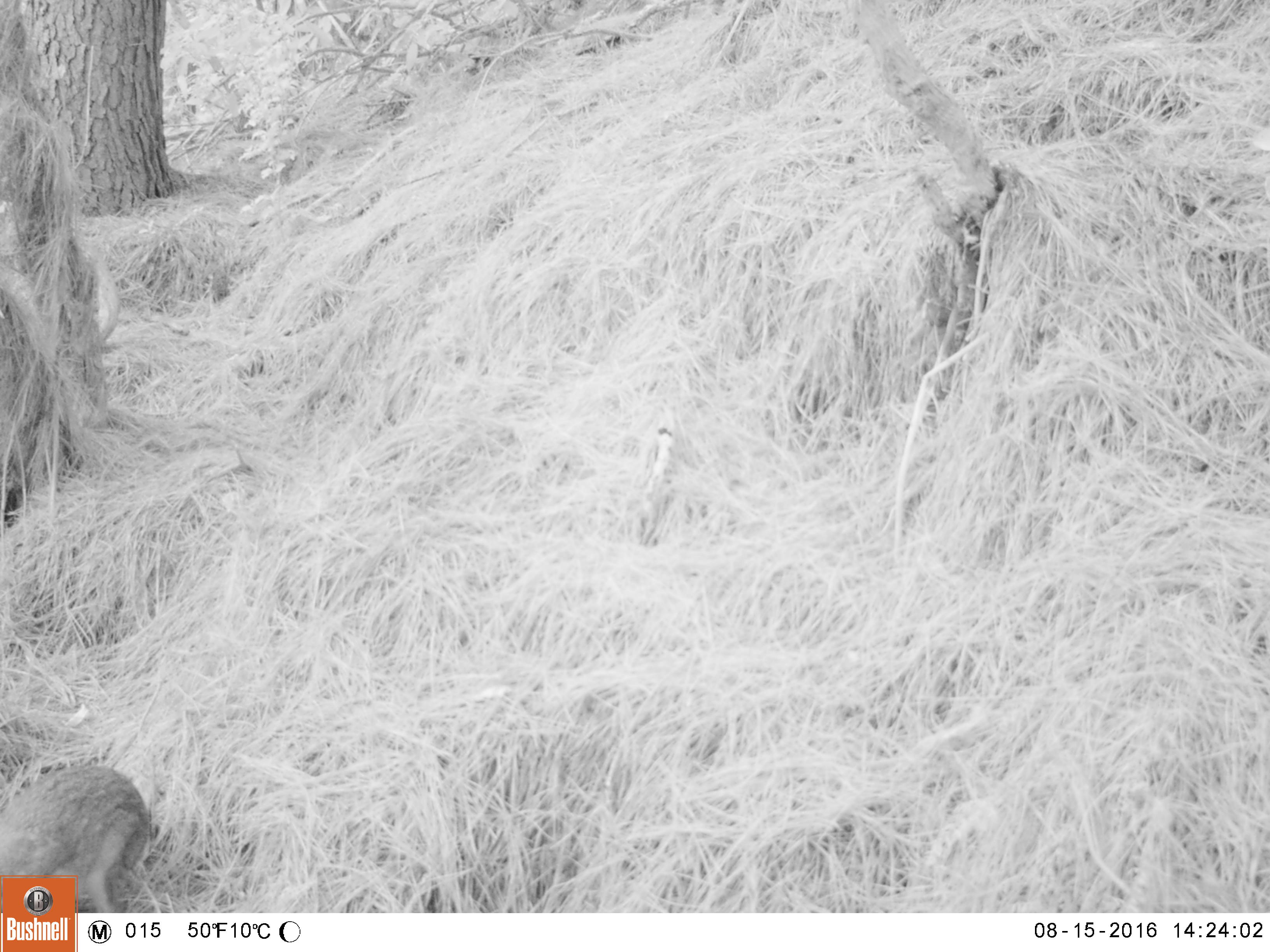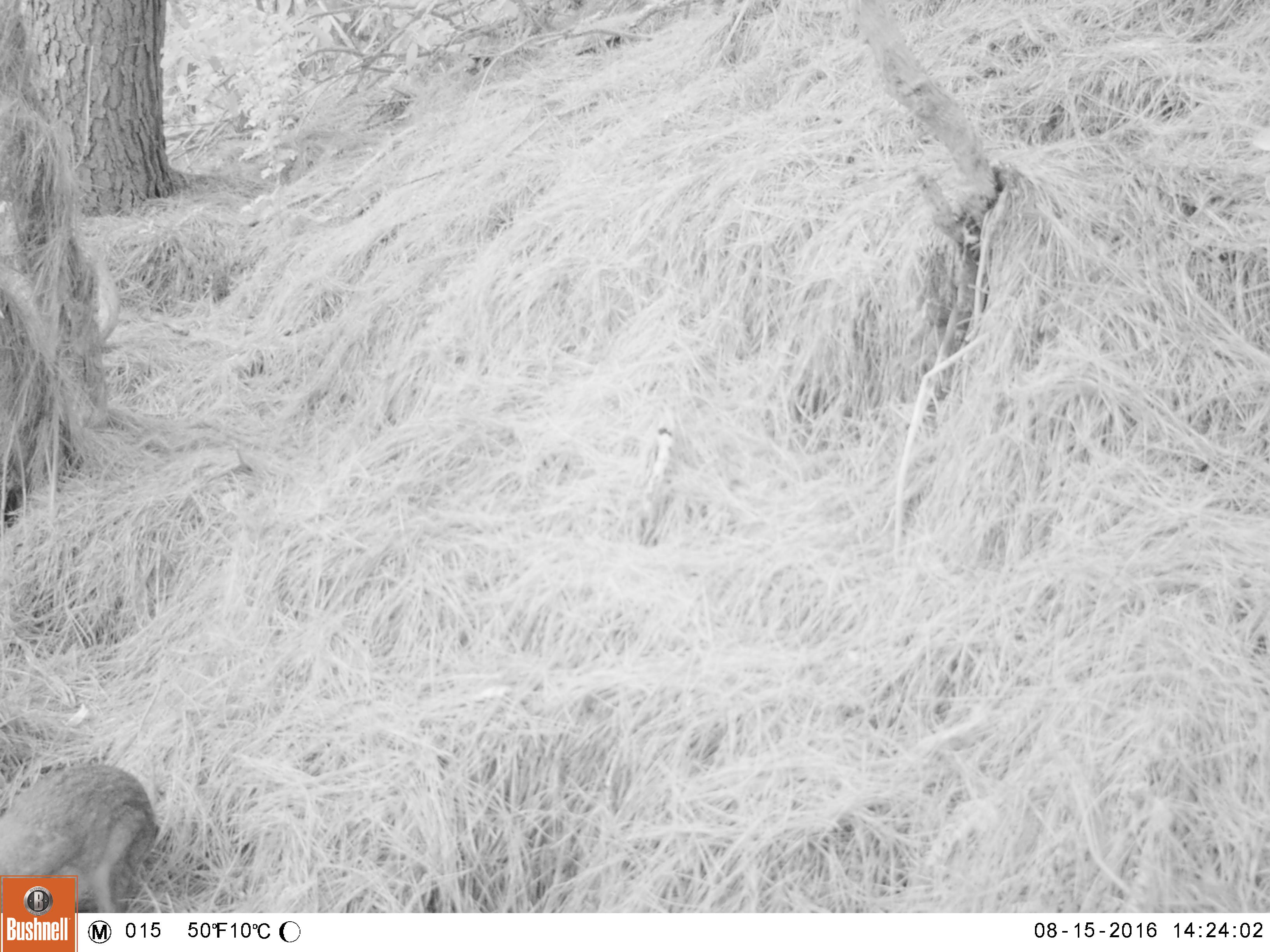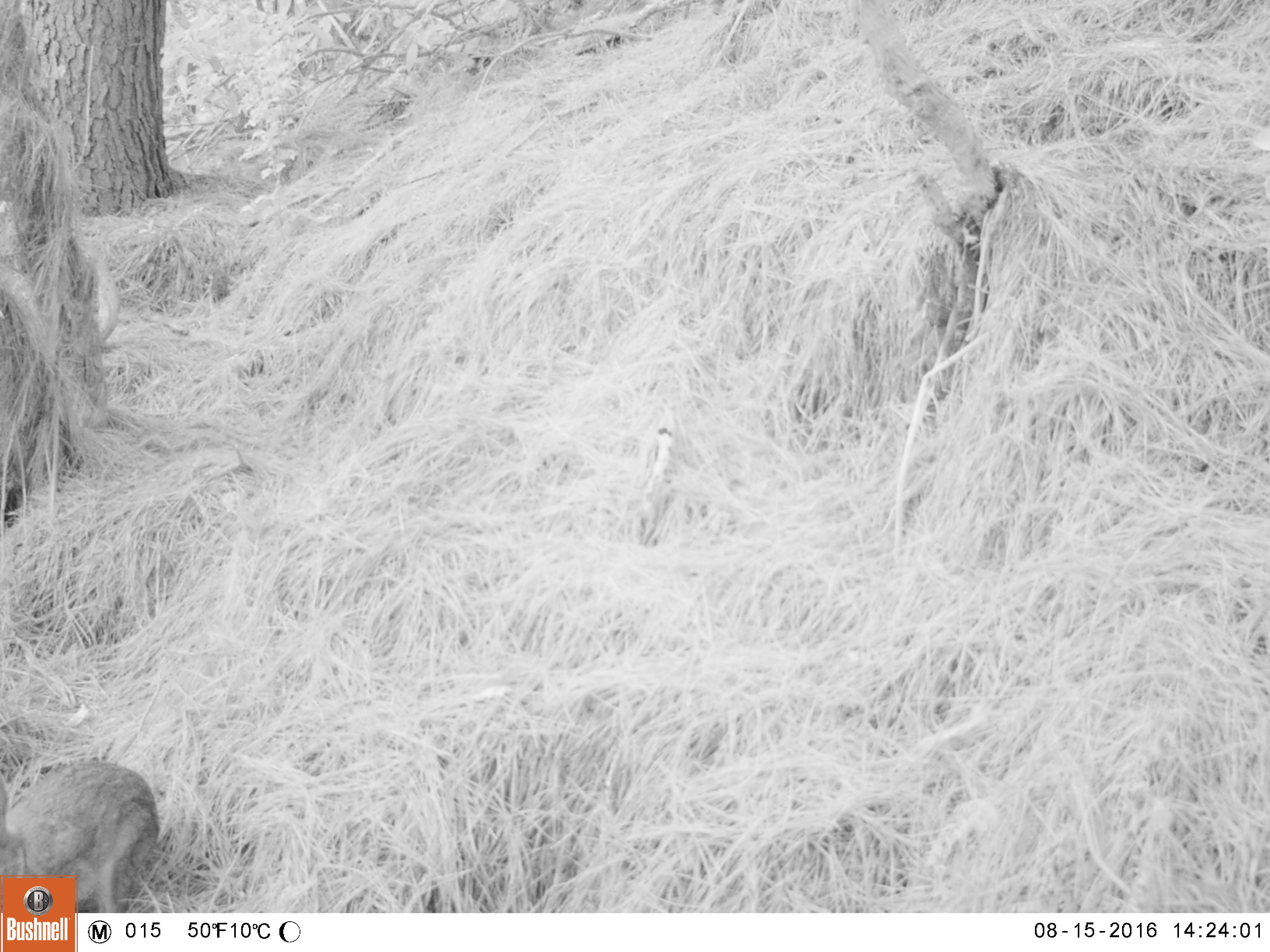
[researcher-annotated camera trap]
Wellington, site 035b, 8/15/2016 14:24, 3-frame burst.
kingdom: Animalia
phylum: Chordata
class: Mammalia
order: Lagomorpha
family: Leporidae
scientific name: Leporidae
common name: rabbit